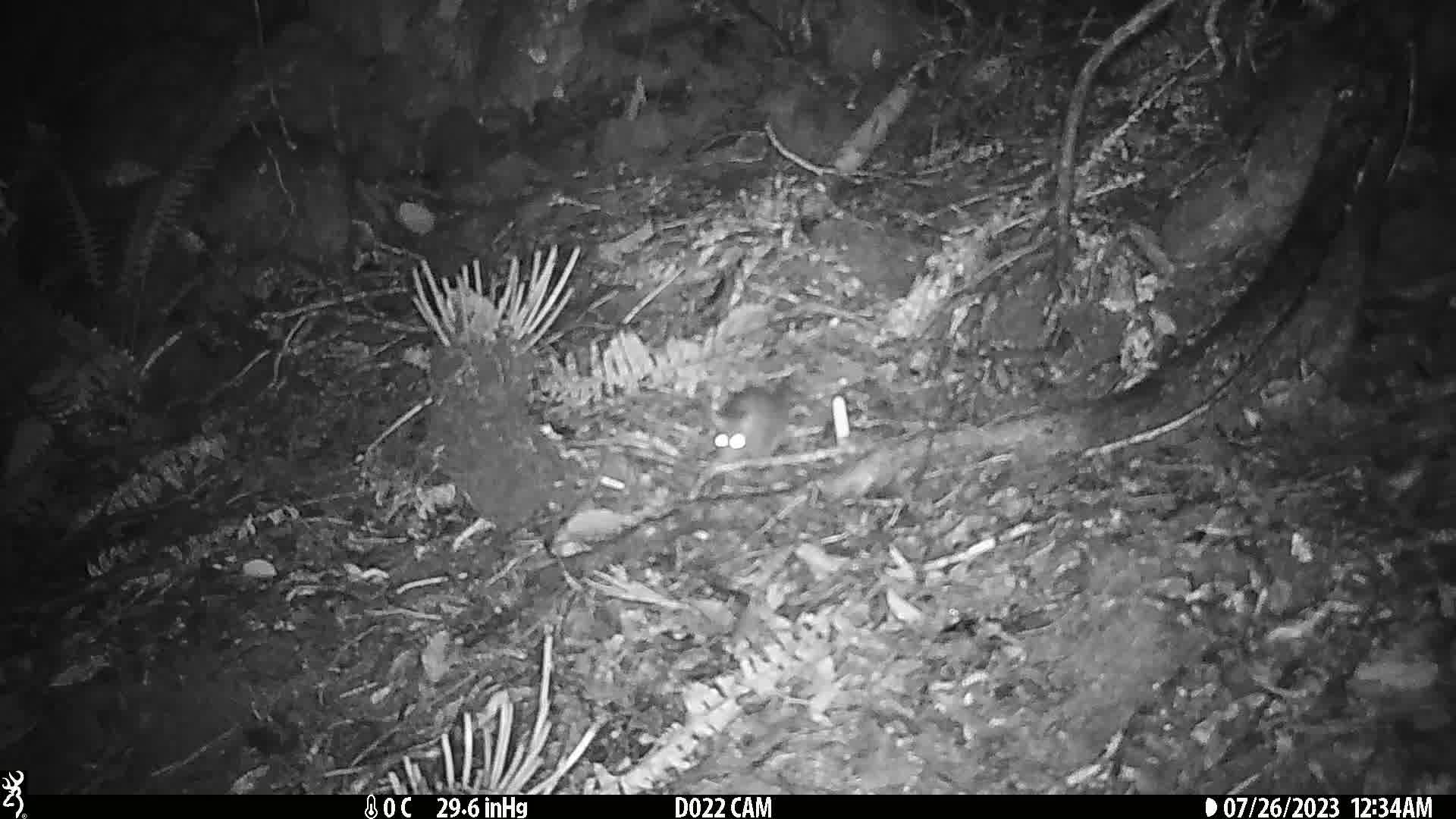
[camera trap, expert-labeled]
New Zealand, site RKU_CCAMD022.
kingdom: Animalia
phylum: Chordata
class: Mammalia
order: Rodentia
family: Muridae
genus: Rattus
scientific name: Rattus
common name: rat